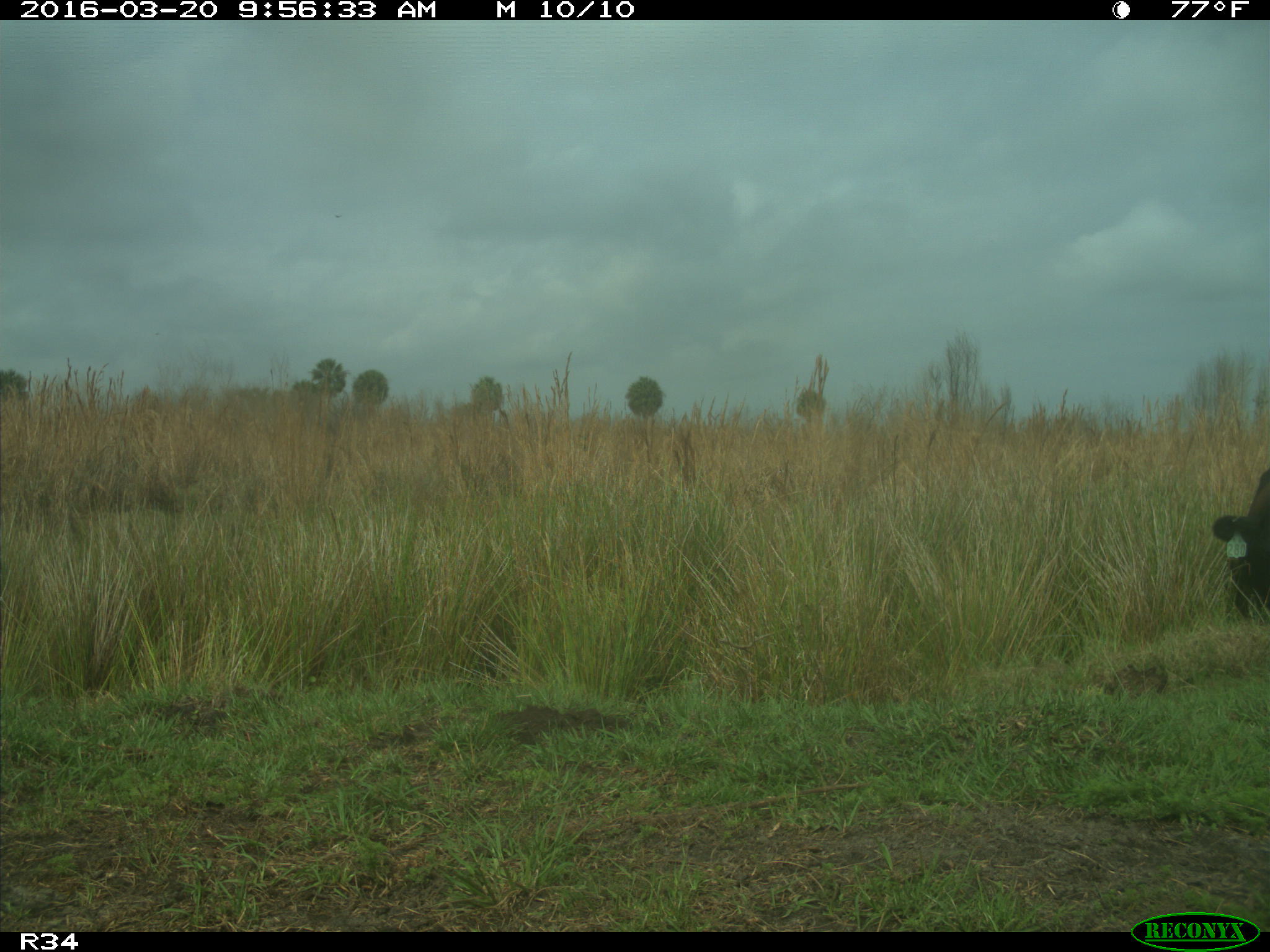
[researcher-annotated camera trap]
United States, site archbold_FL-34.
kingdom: Animalia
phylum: Chordata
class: Mammalia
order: Artiodactyla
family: Bovidae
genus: Bos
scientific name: Bos taurus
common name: domestic cow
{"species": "Bos taurus (domestic cow)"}